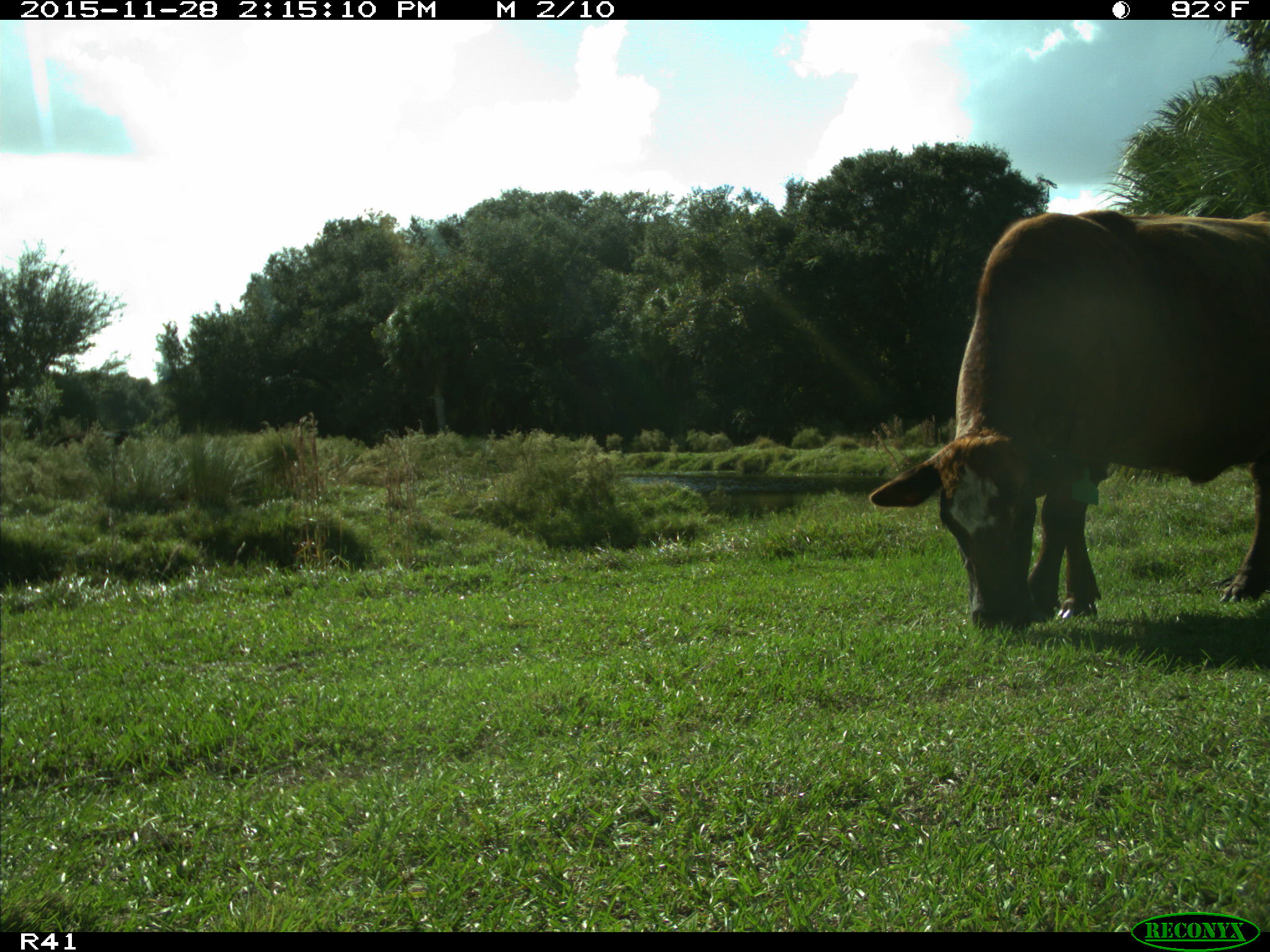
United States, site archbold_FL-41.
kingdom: Animalia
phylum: Chordata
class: Mammalia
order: Artiodactyla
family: Bovidae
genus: Bos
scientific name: Bos taurus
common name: domestic cow